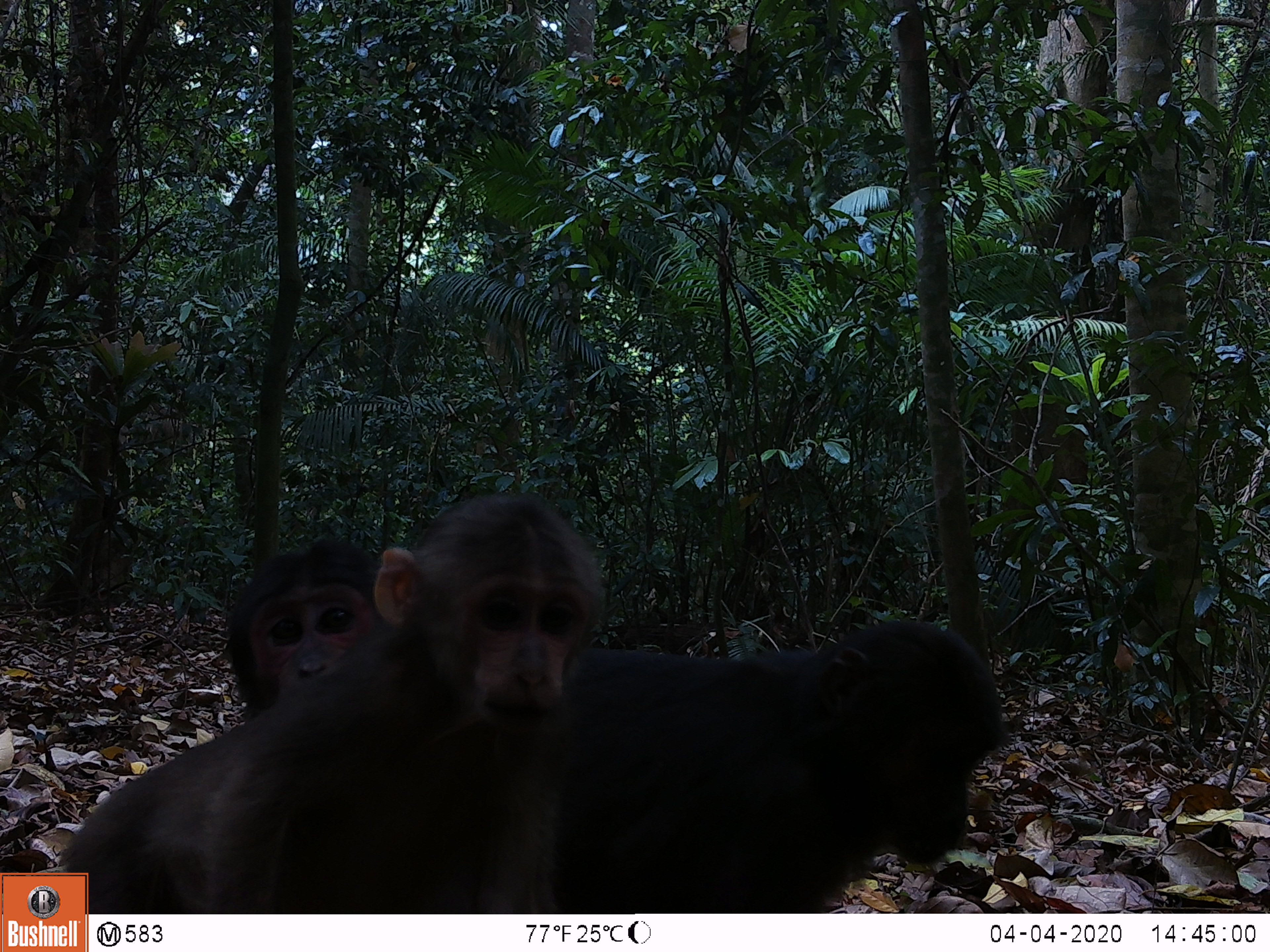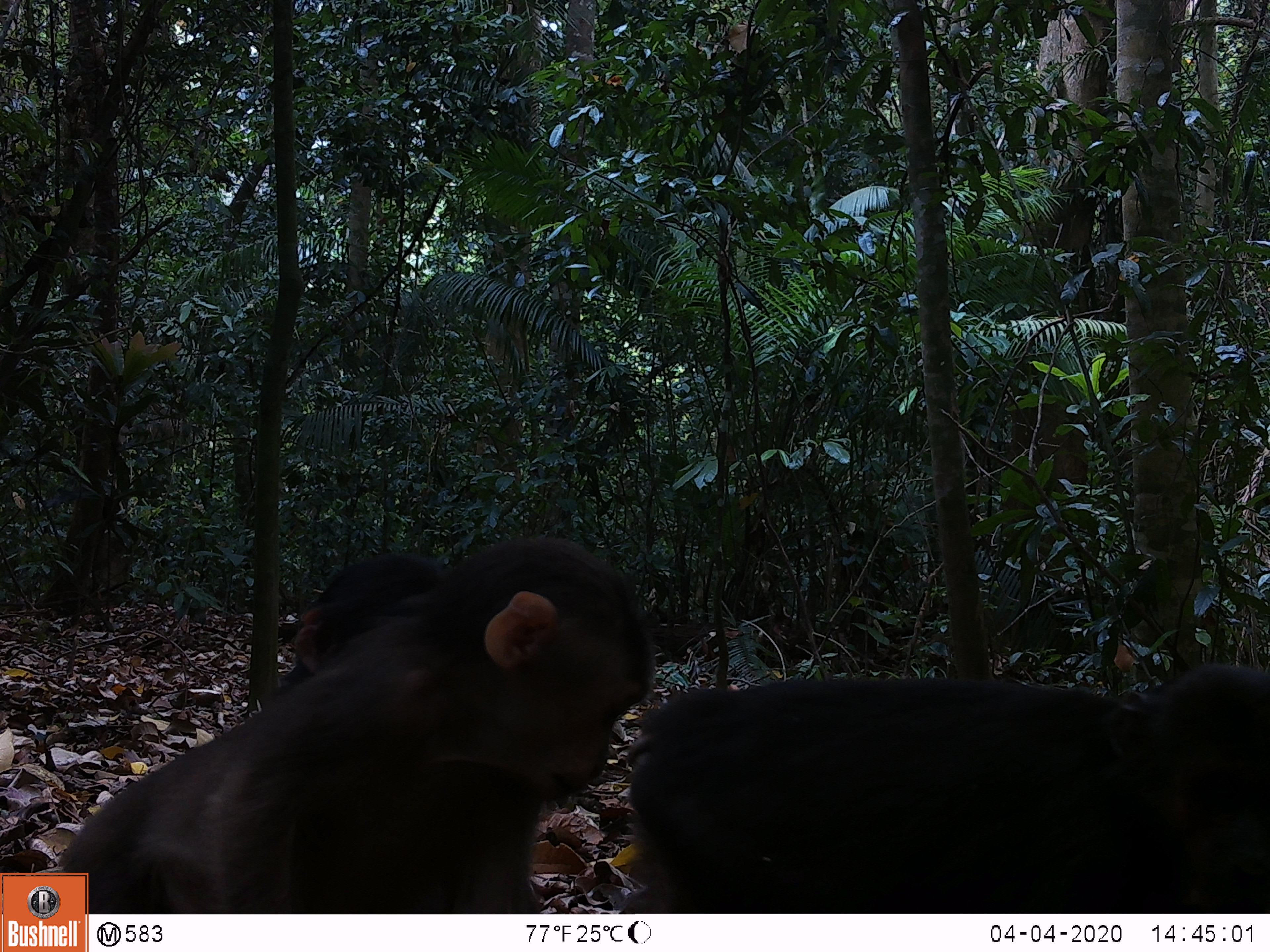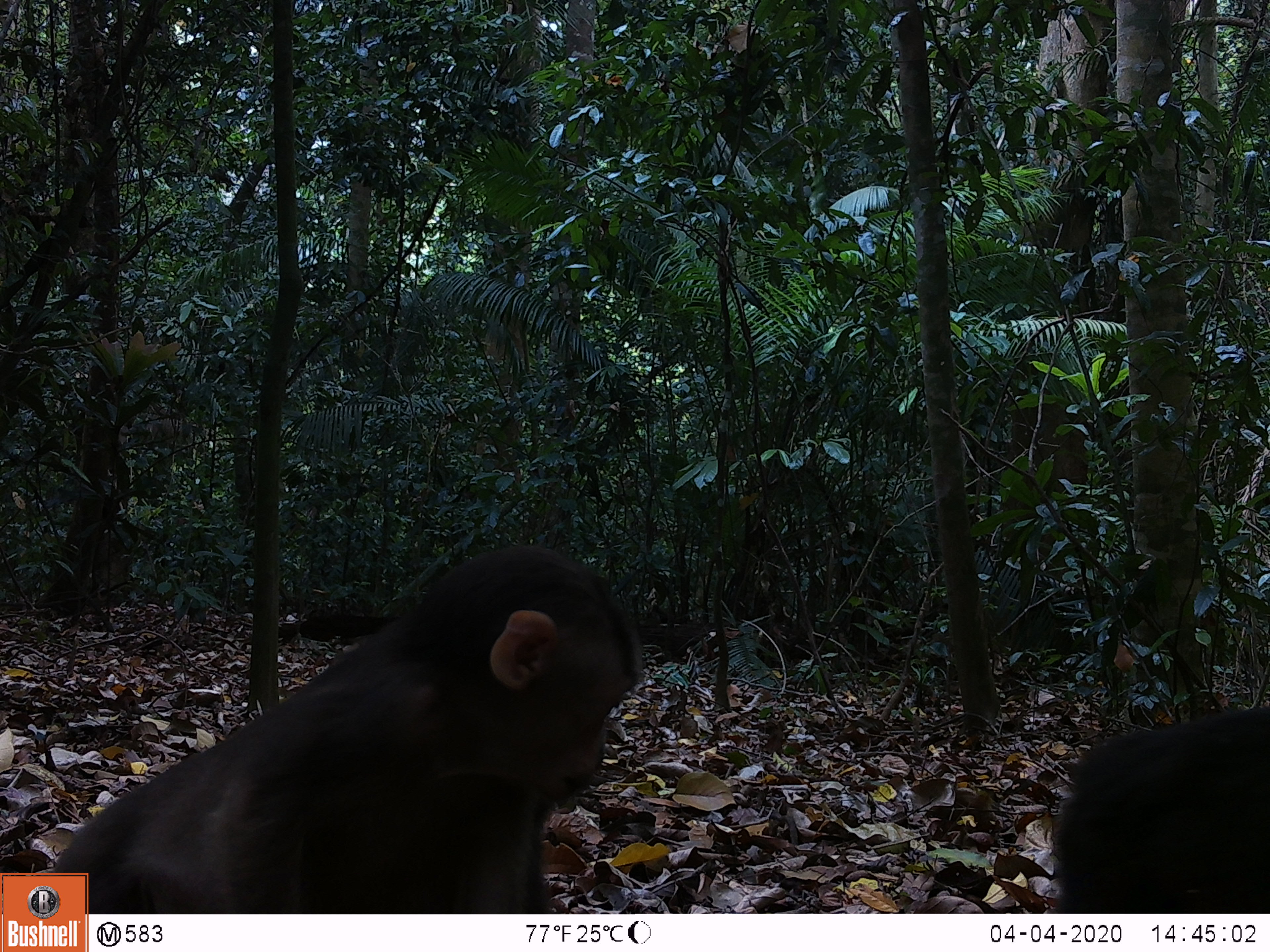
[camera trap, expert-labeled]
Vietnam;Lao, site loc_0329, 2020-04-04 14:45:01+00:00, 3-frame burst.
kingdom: Animalia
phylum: Chordata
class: Mammalia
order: Primates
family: Cercopithecidae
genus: Macaca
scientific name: Macaca arctoides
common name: stump-tailed macaque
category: stump tailed macaque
Stump tailed macaque (stump-tailed macaque) (Macaca arctoides). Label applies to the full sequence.